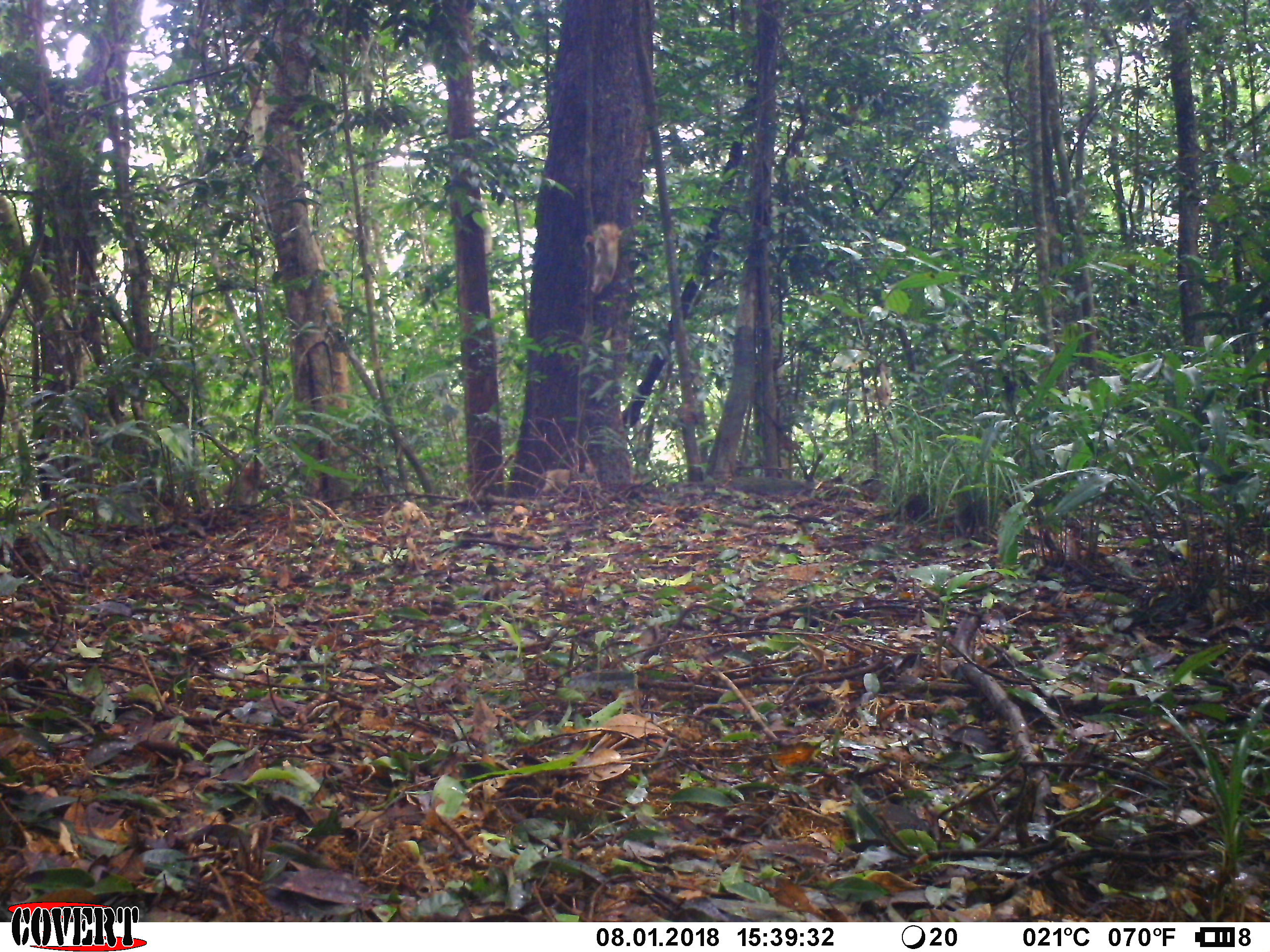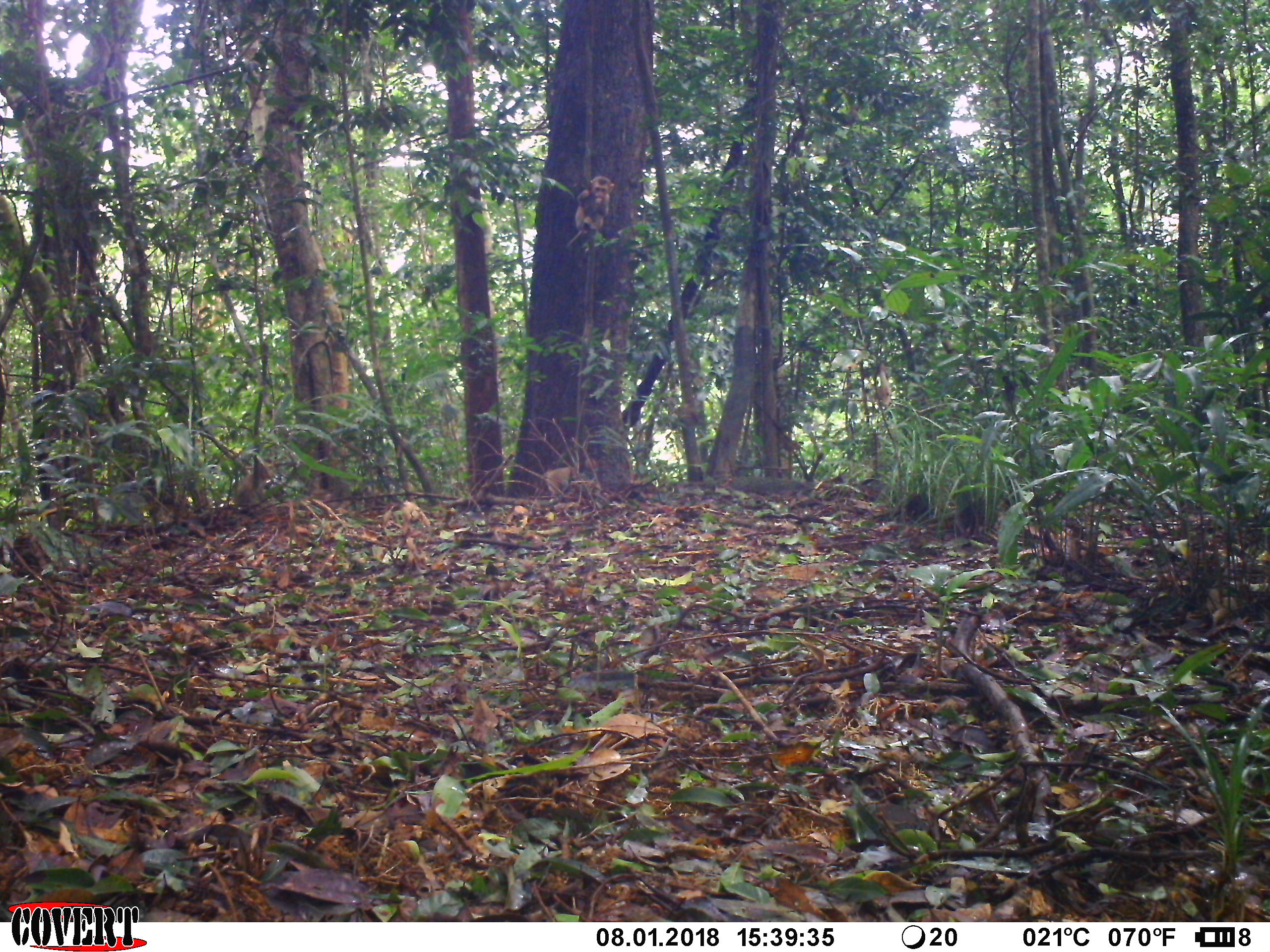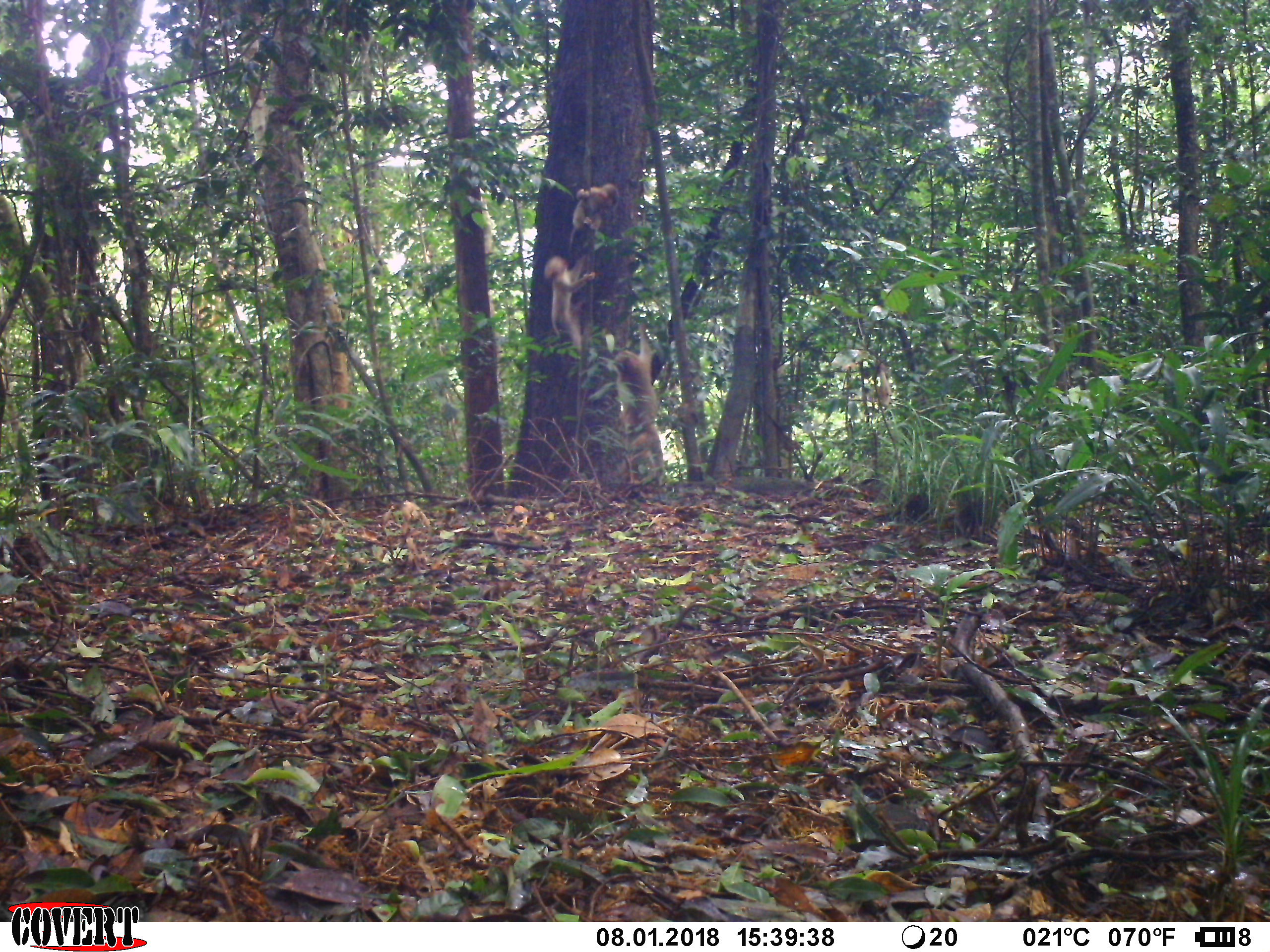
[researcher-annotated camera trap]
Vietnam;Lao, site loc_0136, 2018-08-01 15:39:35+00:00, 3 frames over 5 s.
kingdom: Animalia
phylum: Chordata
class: Mammalia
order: Primates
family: Cercopithecidae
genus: Macaca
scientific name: Macaca nemestrina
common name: pig-tailed macaque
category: pig tailed macaque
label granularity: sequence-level